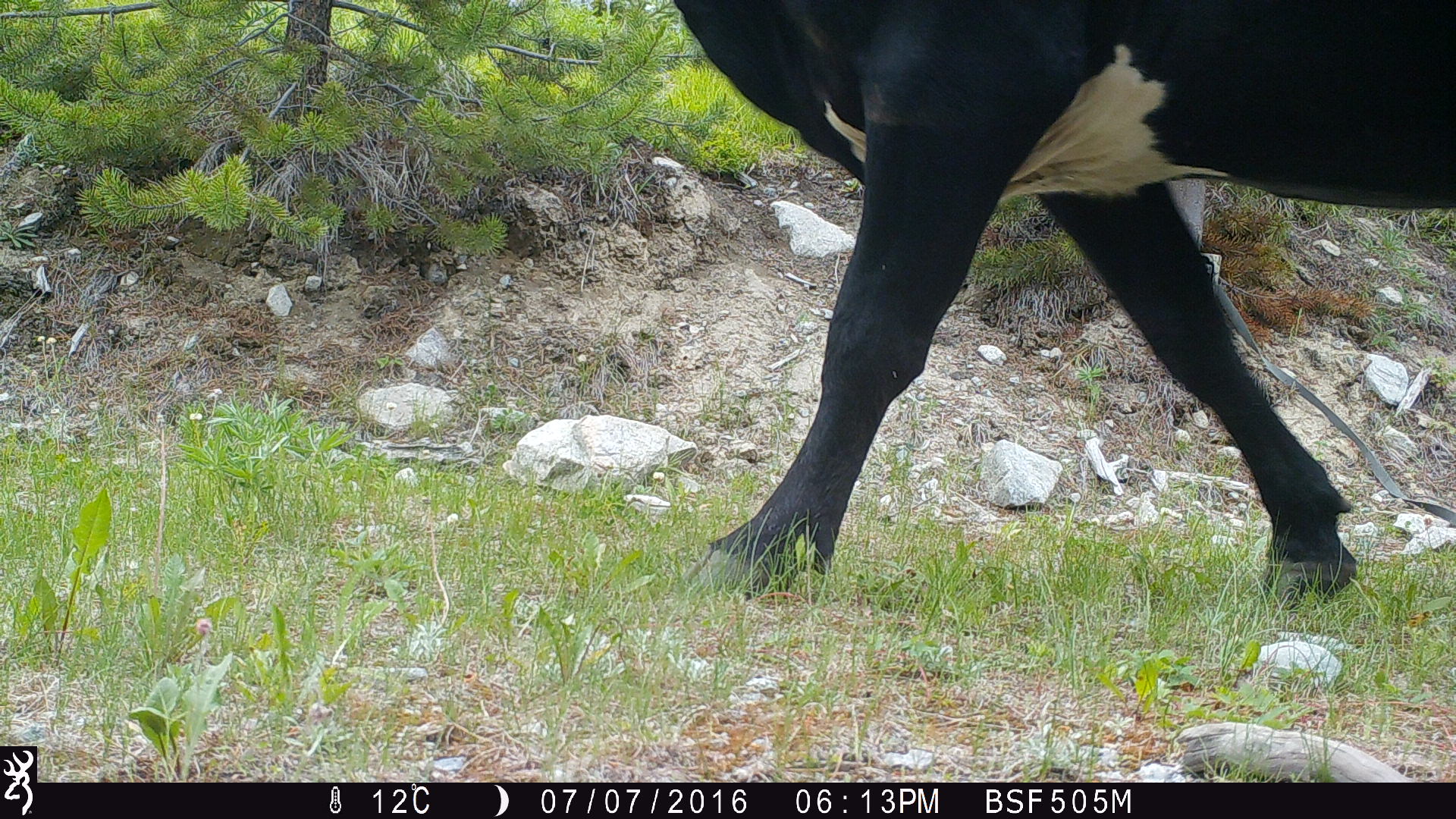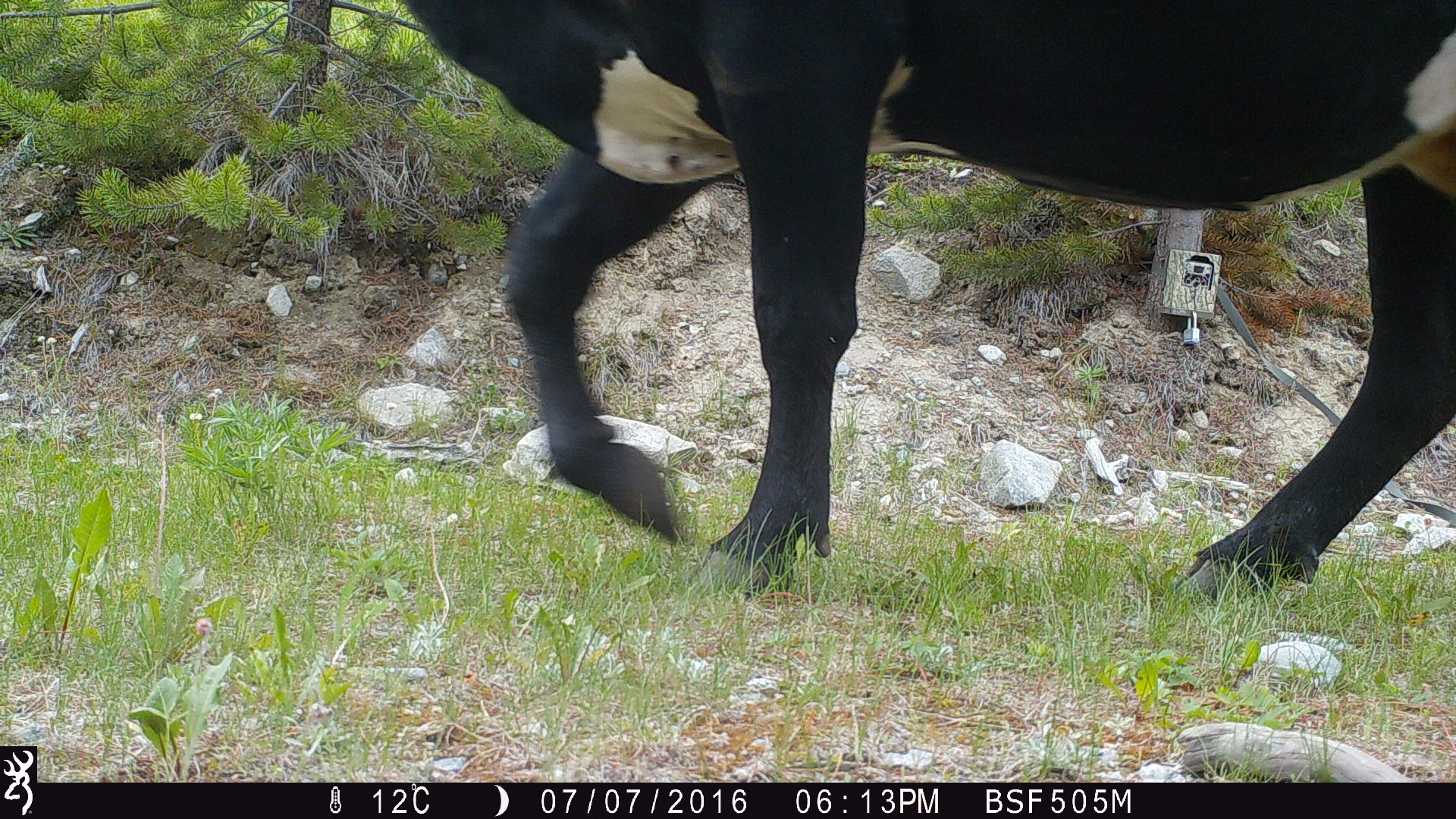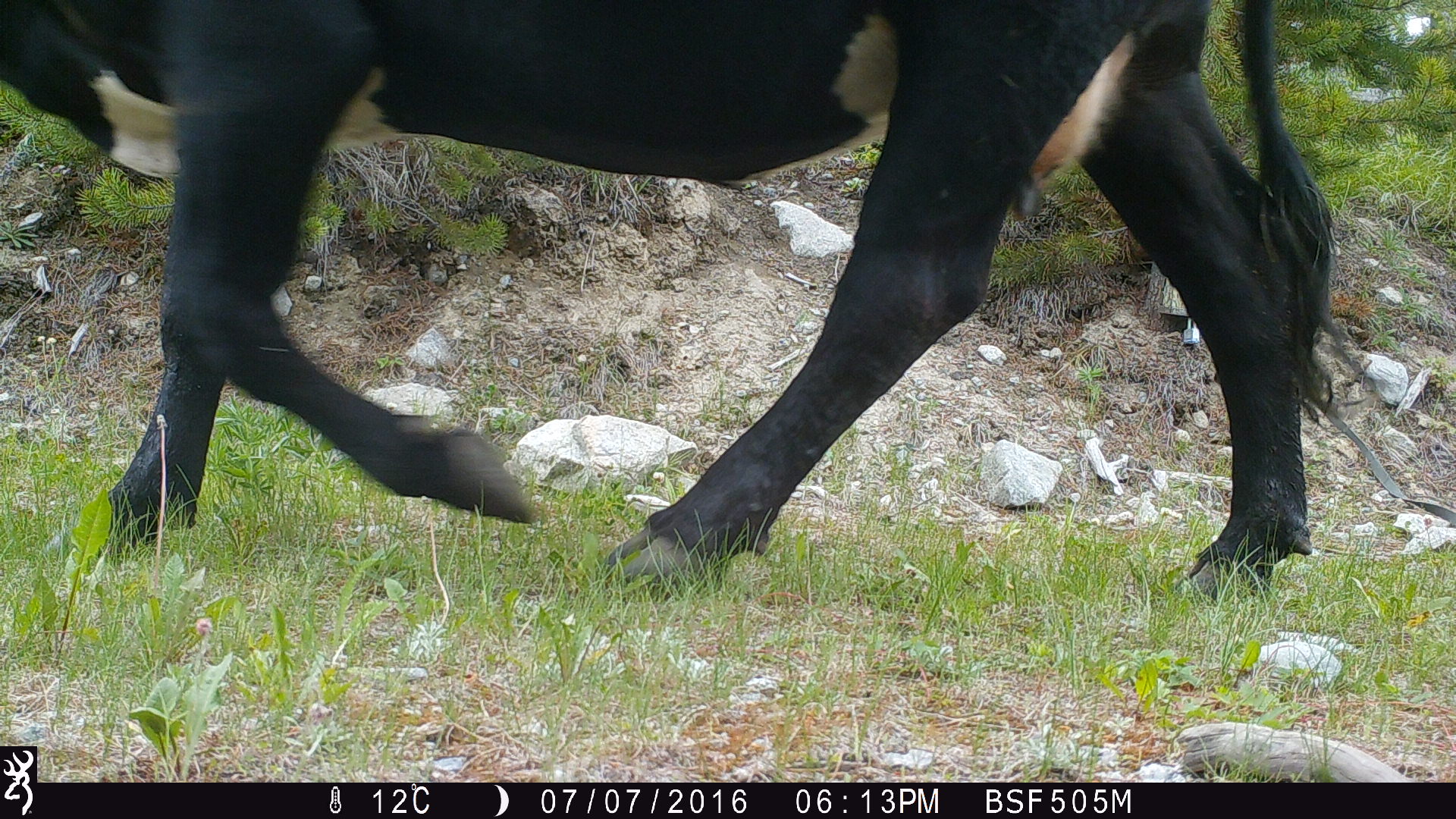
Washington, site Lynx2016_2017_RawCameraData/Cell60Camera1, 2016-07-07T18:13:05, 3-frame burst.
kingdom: Animalia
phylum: Chordata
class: Mammalia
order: Artiodactyla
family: Bovidae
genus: Bos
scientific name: Bos taurus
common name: domestic cattle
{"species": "domestic cattle (Bos taurus)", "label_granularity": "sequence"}